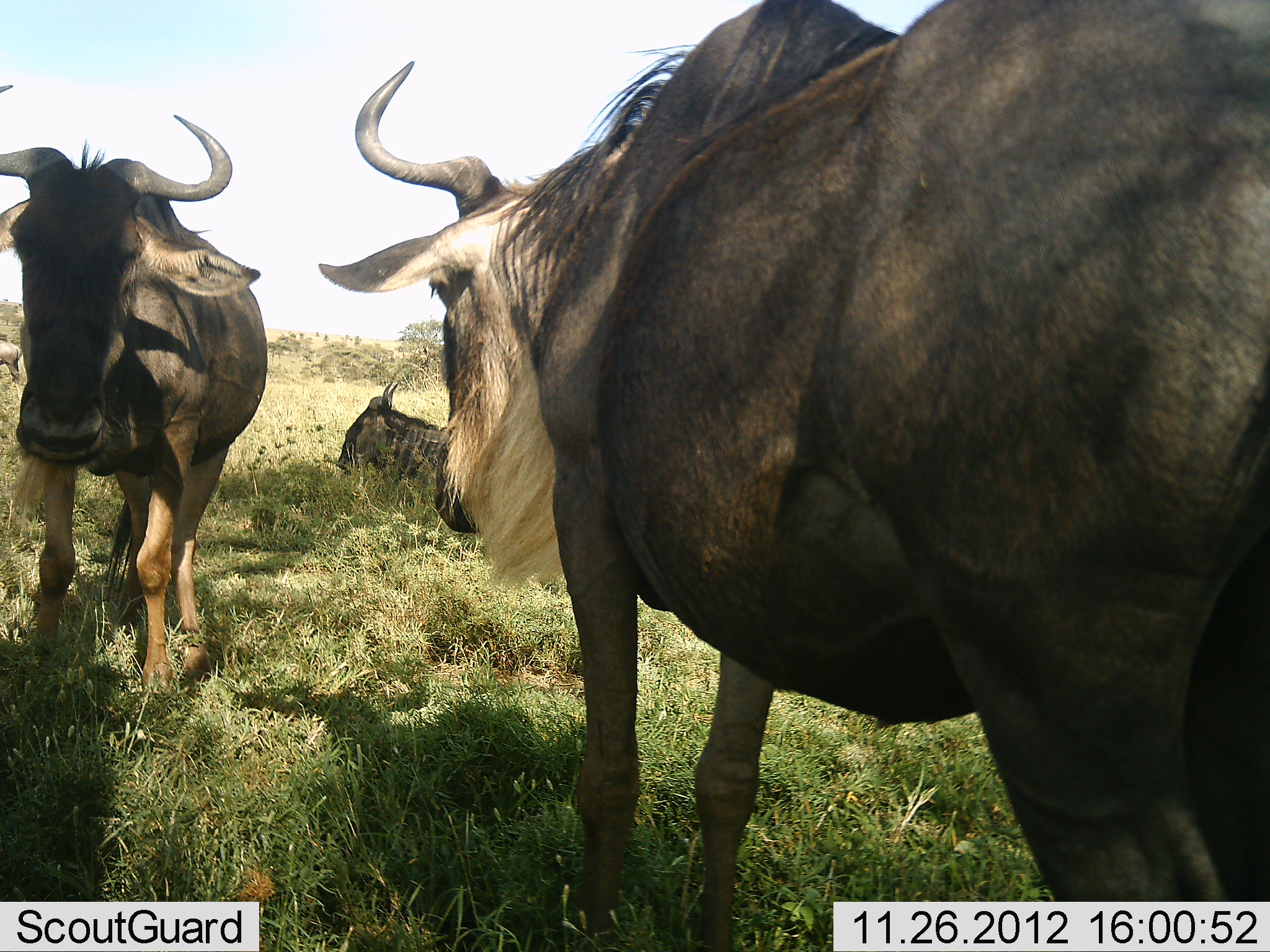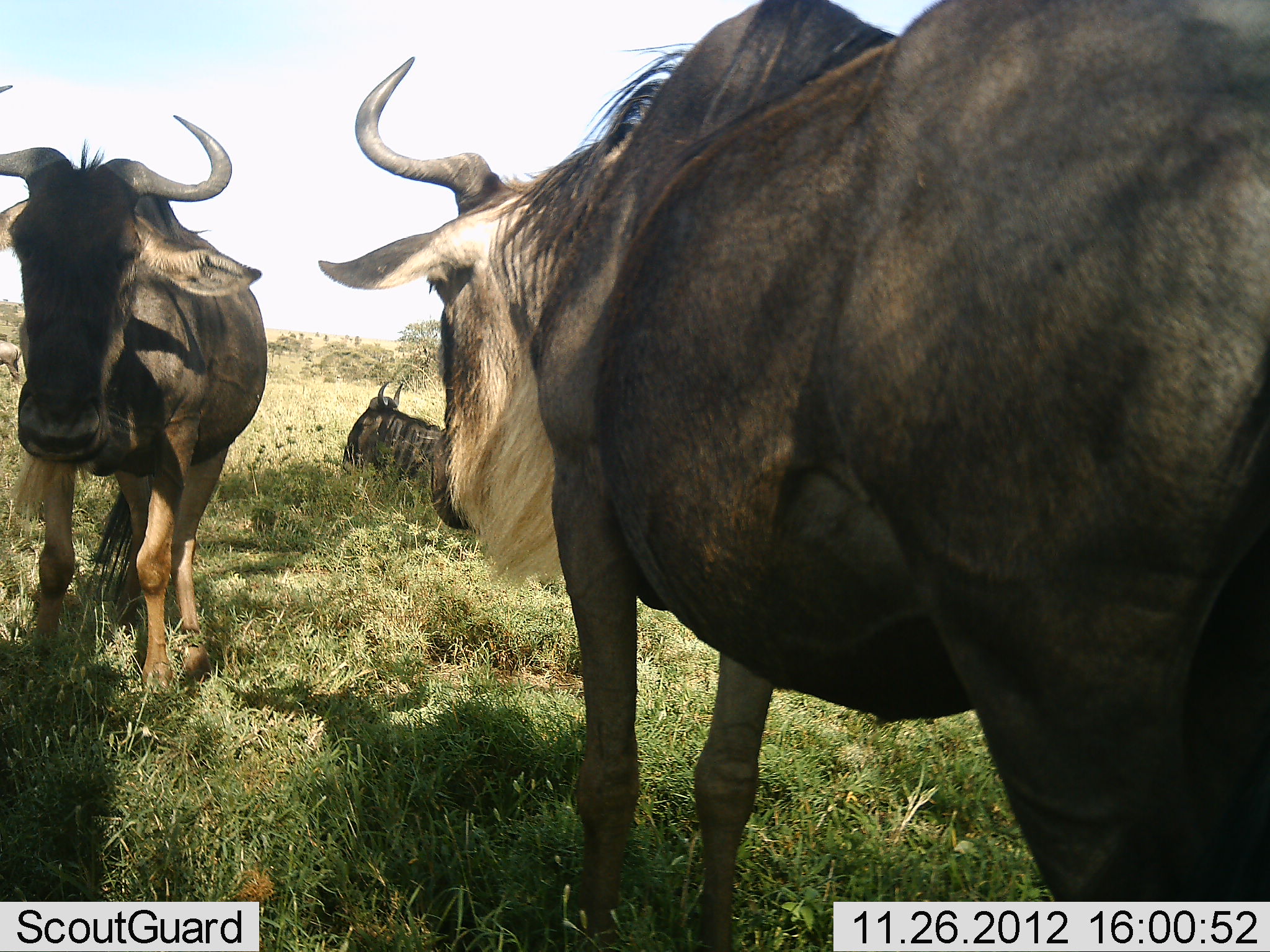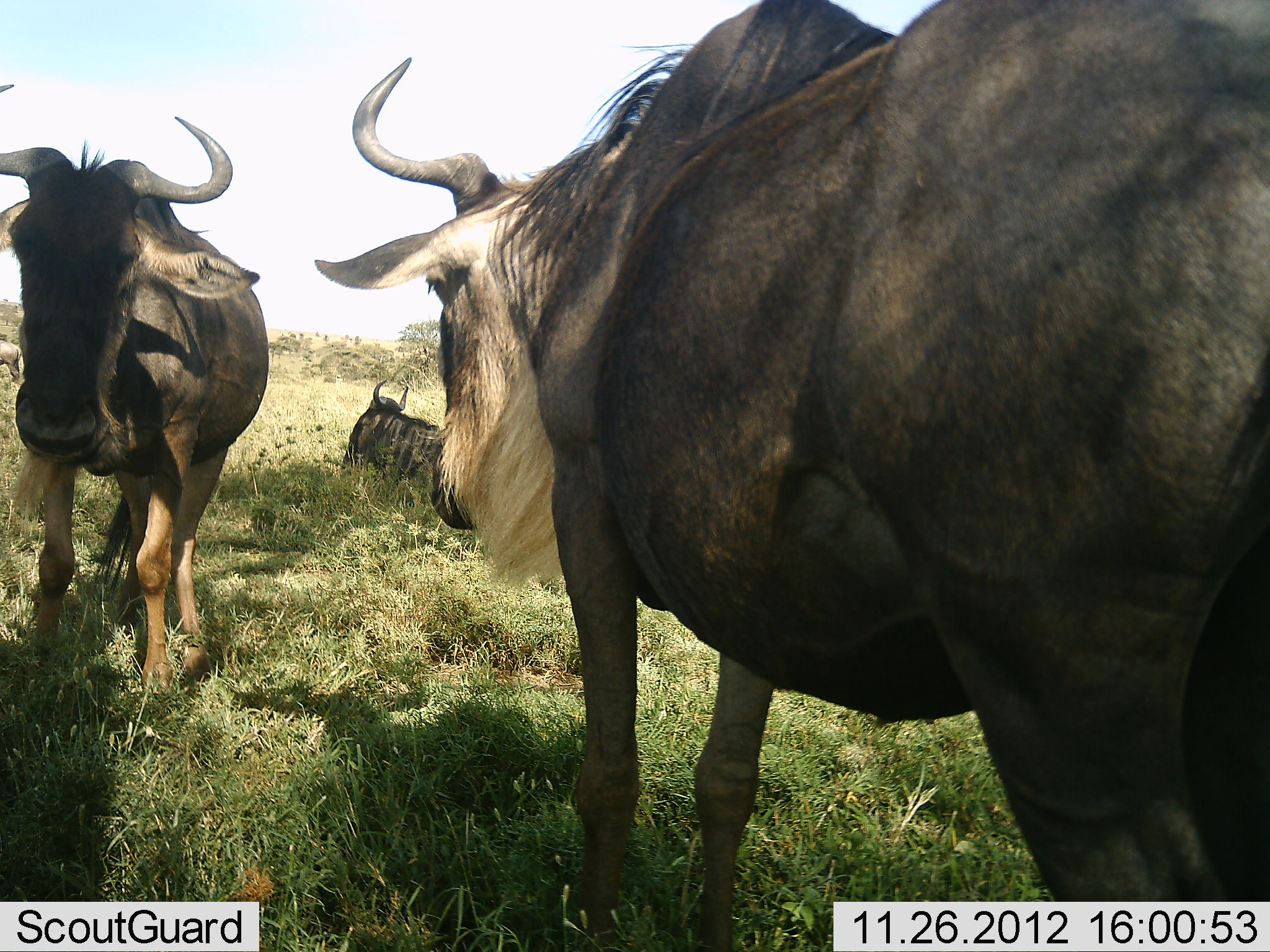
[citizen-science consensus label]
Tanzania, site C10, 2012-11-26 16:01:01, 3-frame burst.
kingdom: Animalia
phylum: Chordata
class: Mammalia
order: Artiodactyla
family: Bovidae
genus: Connochaetes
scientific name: Connochaetes taurinus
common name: blue wildebeest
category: wildebeest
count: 3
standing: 100%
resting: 90%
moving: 0%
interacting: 0%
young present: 0%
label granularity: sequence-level